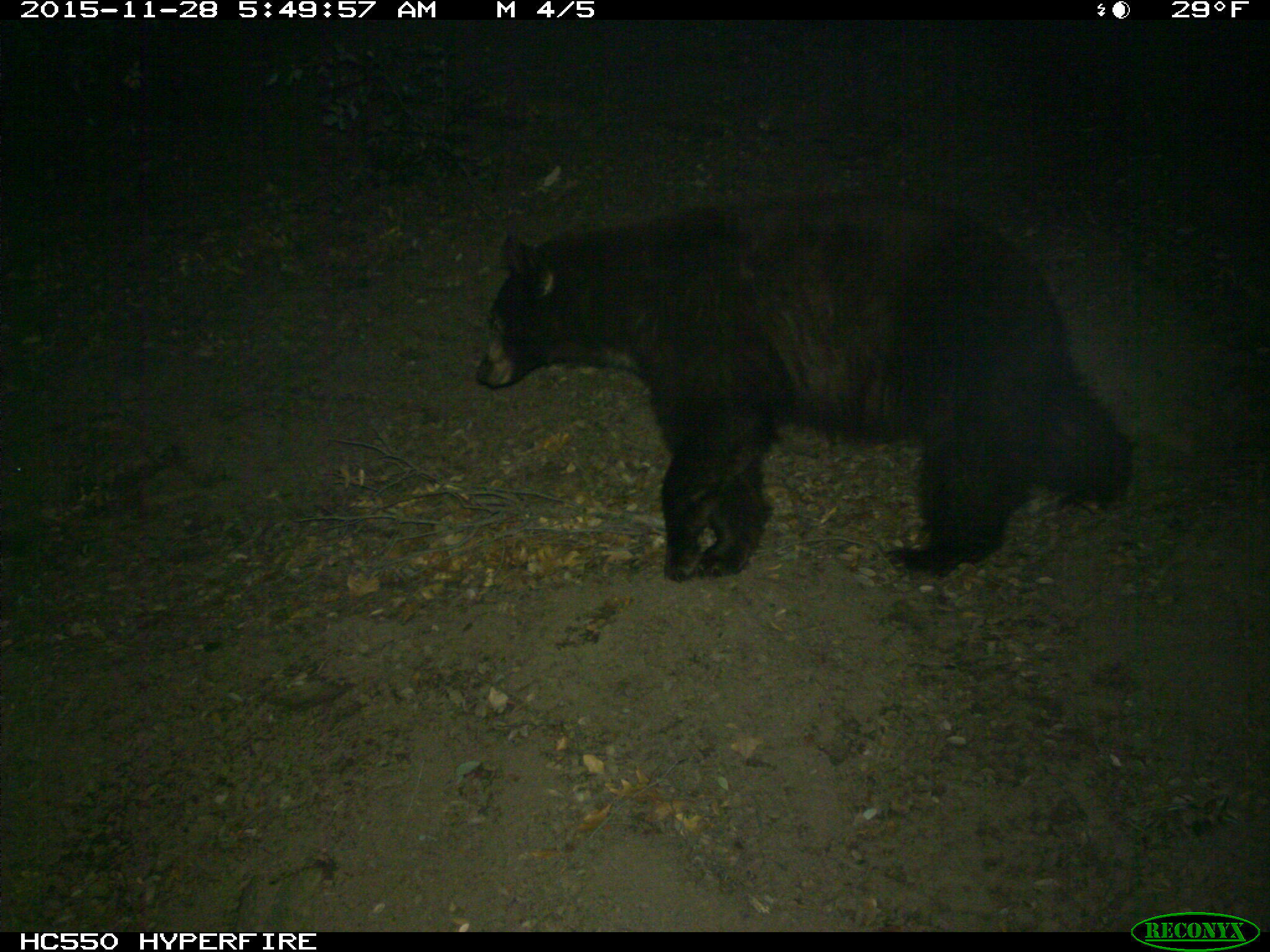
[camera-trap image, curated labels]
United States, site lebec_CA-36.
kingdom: Animalia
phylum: Chordata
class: Mammalia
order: Carnivora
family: Ursidae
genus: Ursus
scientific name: Ursus americanus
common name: american black bear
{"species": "Ursus americanus (american black bear)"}